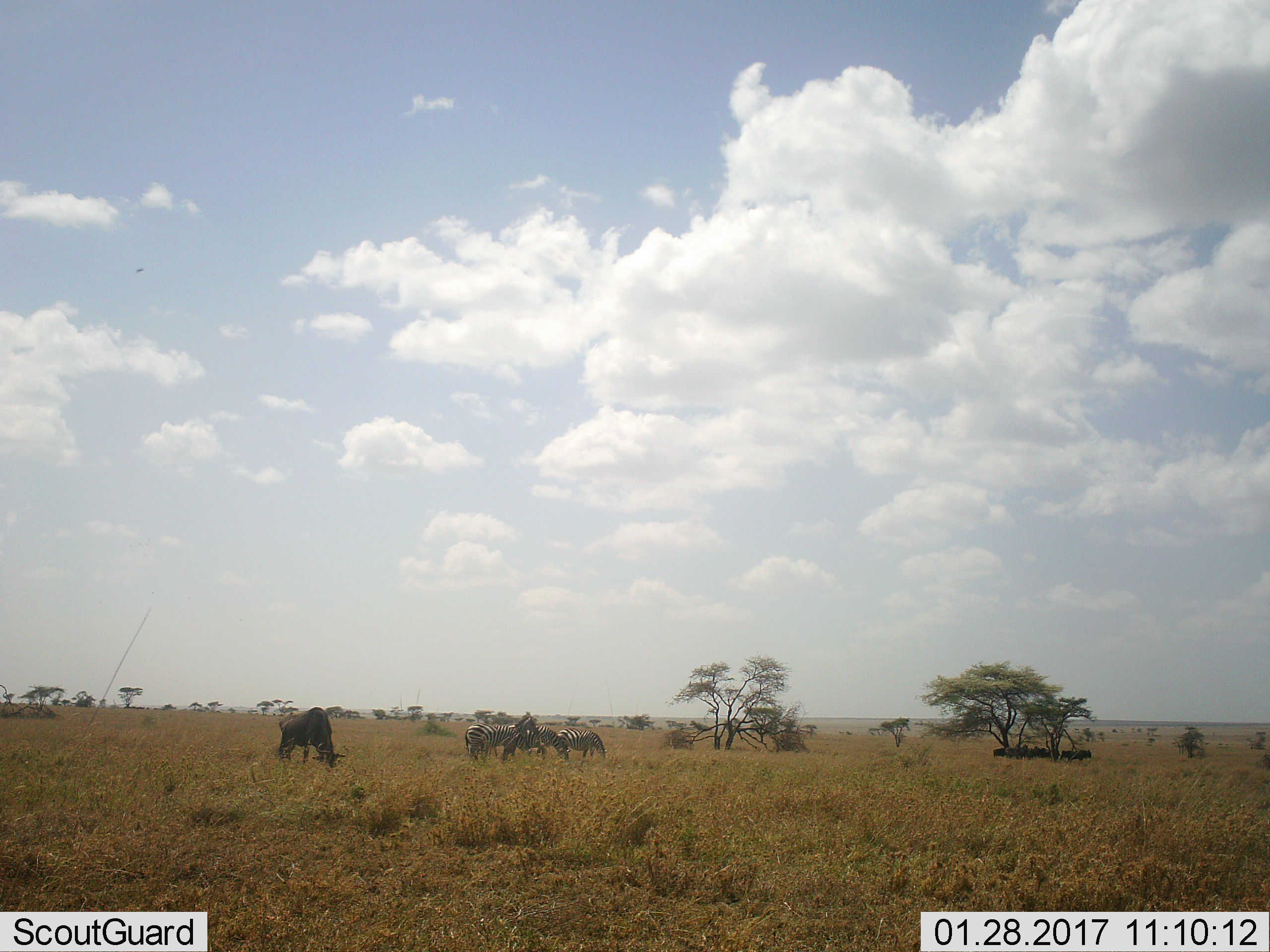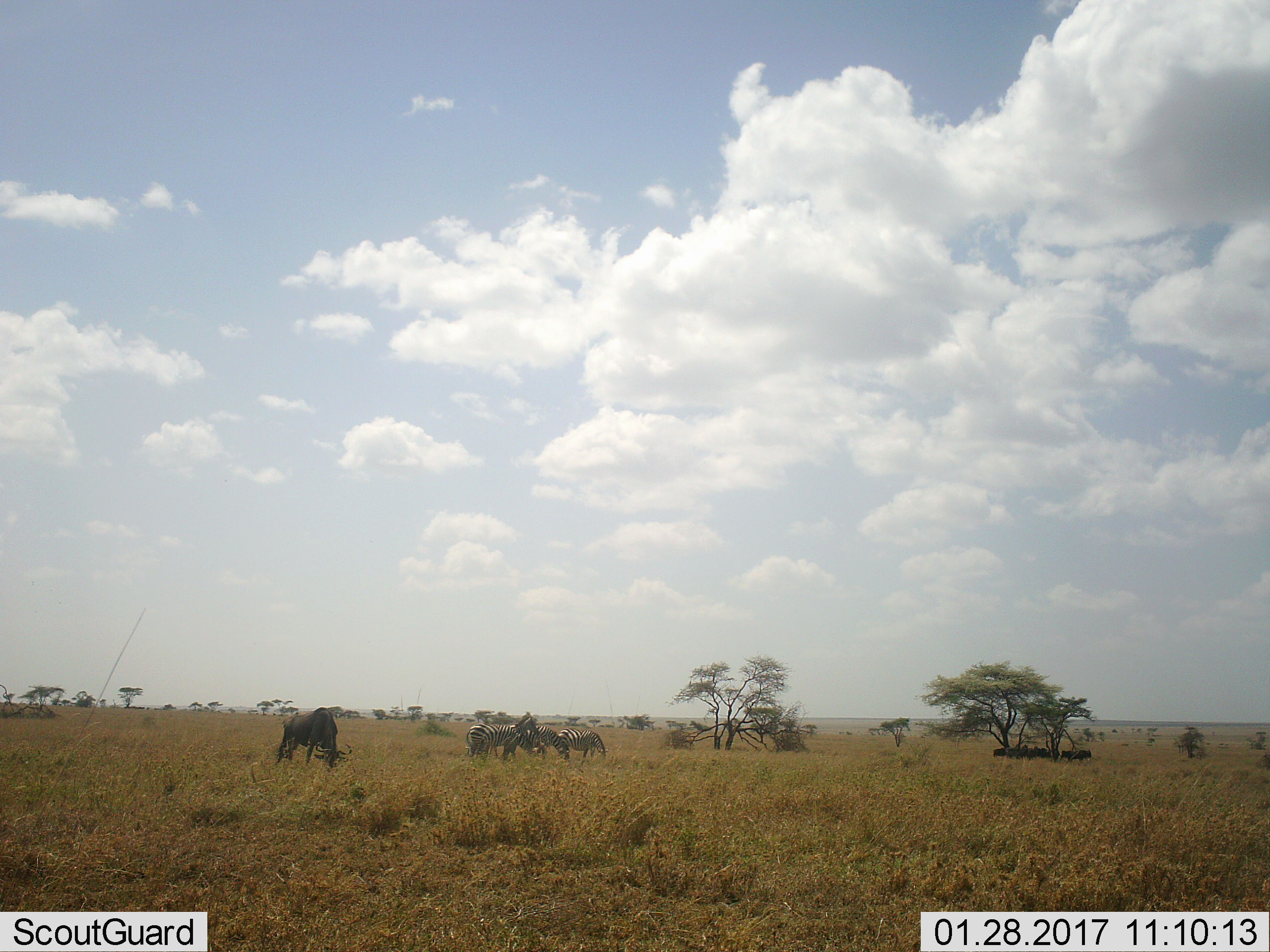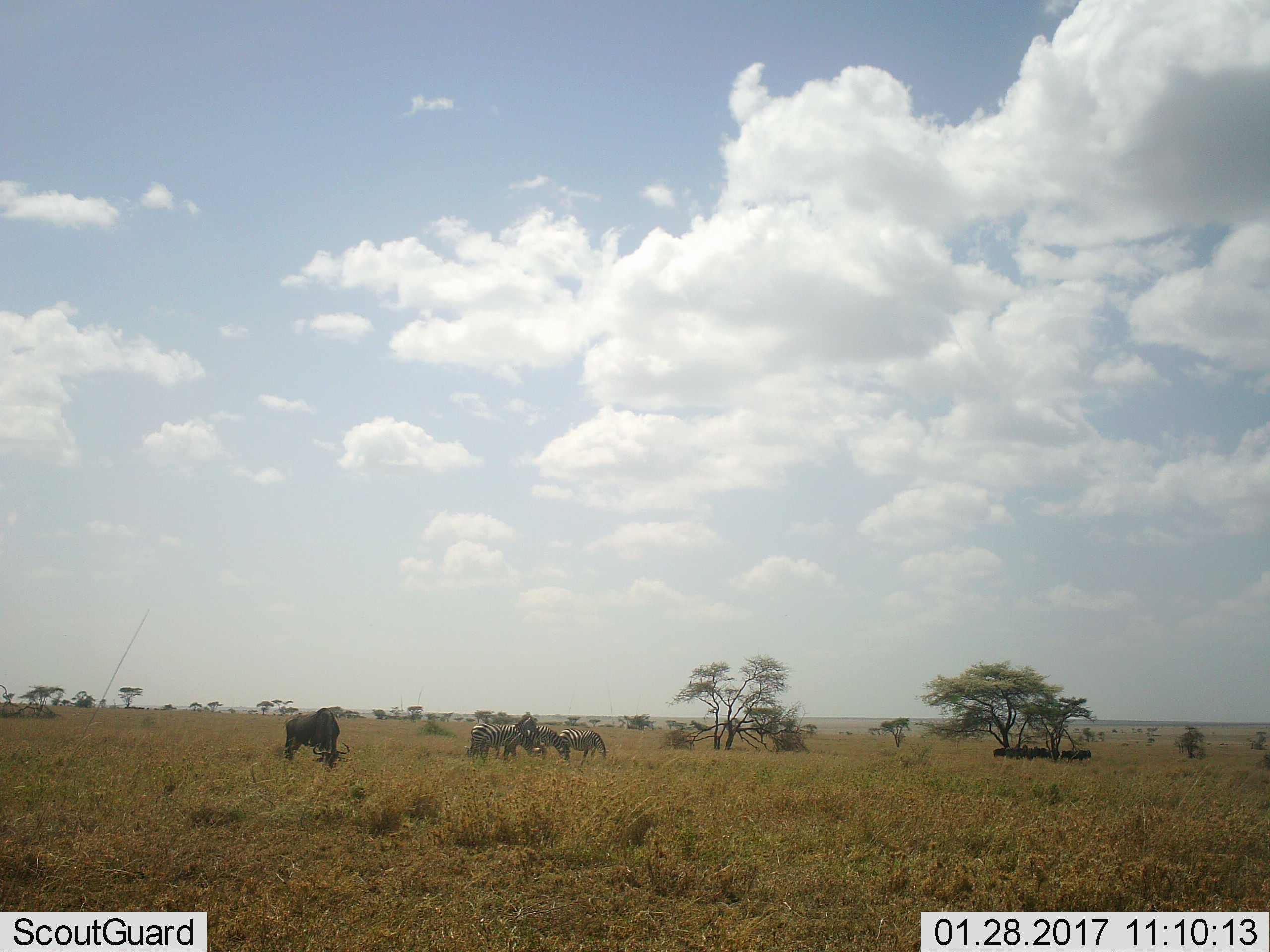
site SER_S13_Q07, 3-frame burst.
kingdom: Animalia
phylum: Chordata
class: Mammalia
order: Perissodactyla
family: Equidae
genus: Equus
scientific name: Equus quagga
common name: plains zebra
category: zebraplains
Zebraplains (plains zebra) (Equus quagga), count 3. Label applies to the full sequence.